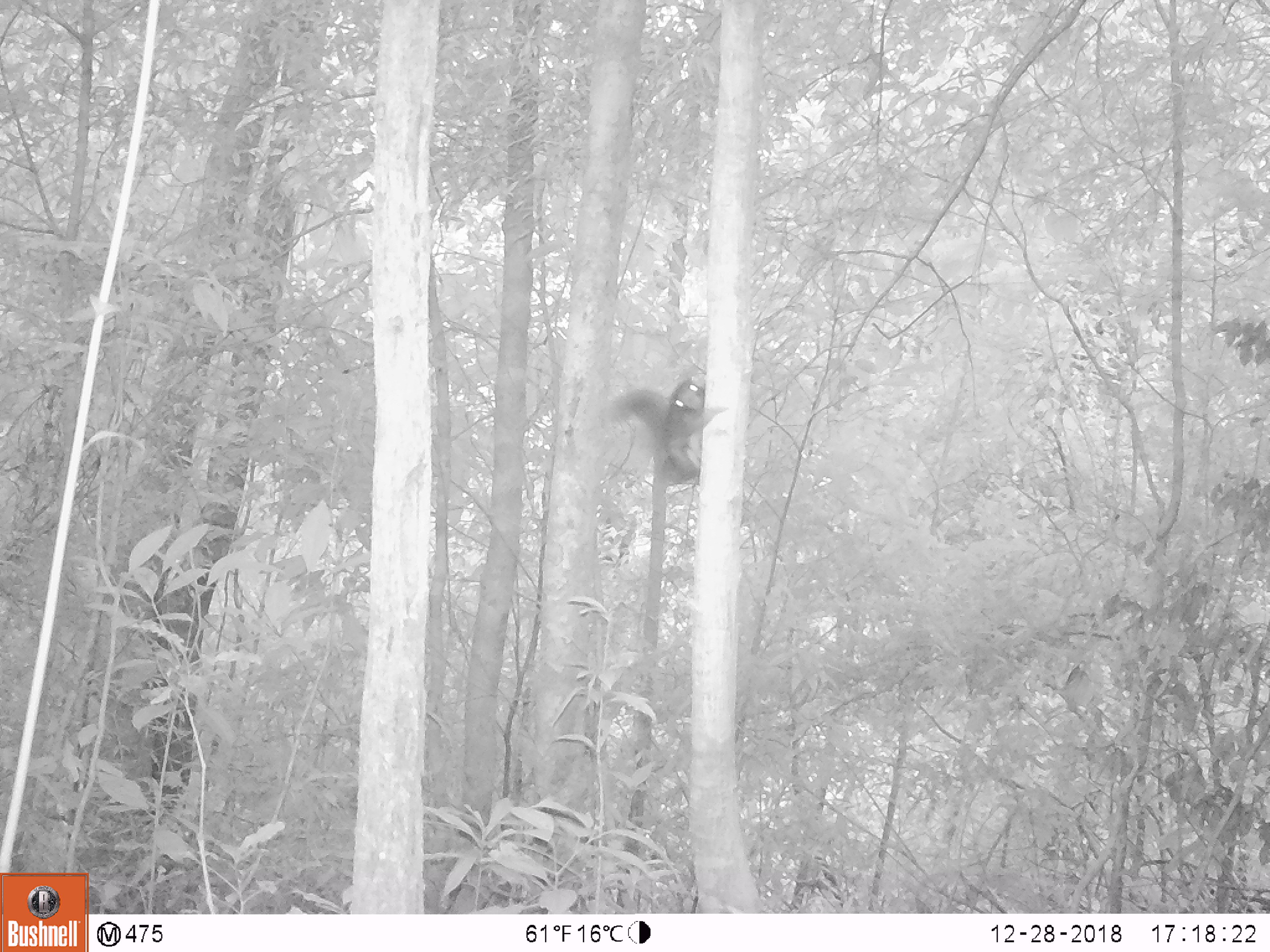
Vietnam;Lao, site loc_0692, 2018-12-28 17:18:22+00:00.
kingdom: Animalia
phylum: Chordata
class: Mammalia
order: Rodentia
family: Sciuridae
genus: Callosciurus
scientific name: Callosciurus erythraeus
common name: pallas's squirrel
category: pallass squirrel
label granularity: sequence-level